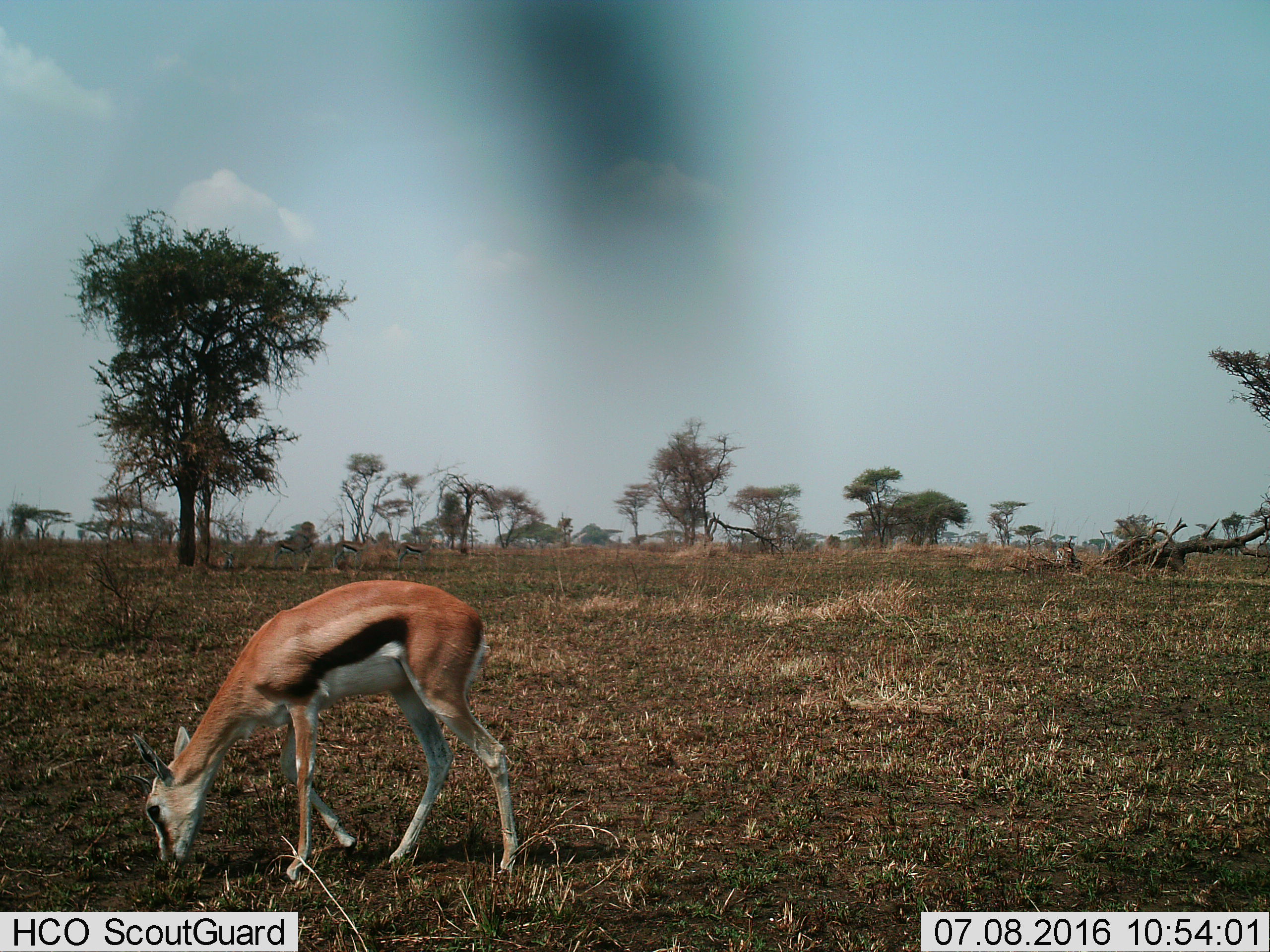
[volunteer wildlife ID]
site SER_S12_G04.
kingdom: Animalia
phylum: Chordata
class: Mammalia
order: Artiodactyla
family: Bovidae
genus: Eudorcas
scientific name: Eudorcas thomsonii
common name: thomson's gazelle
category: gazellethomsons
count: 1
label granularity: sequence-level